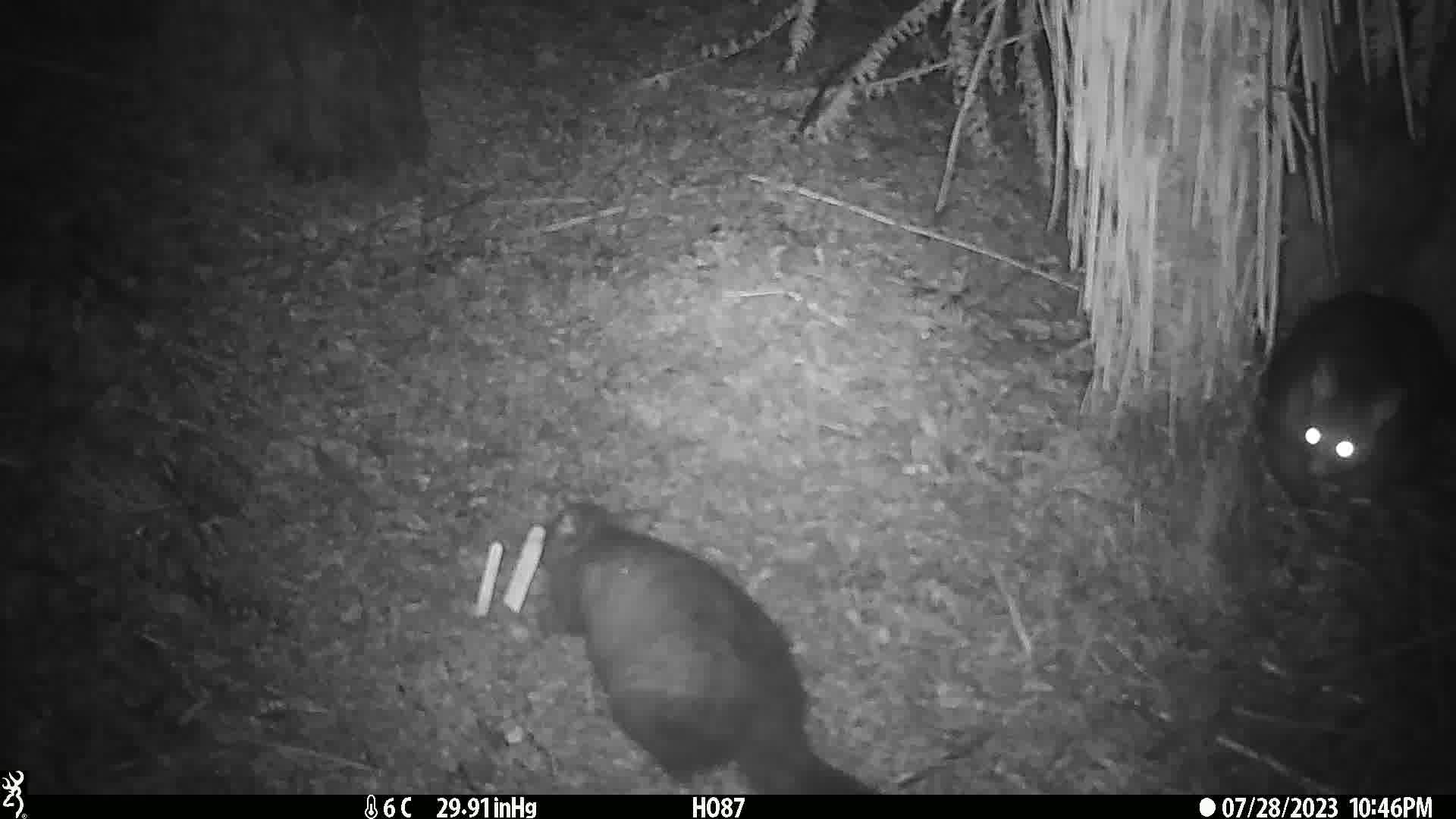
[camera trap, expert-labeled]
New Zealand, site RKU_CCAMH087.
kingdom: Animalia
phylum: Chordata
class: Mammalia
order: Diprotodontia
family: Phalangeridae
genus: Trichosurus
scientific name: Trichosurus vulpecula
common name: common brushtail possum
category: possum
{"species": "possum (common brushtail possum) (Trichosurus vulpecula)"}